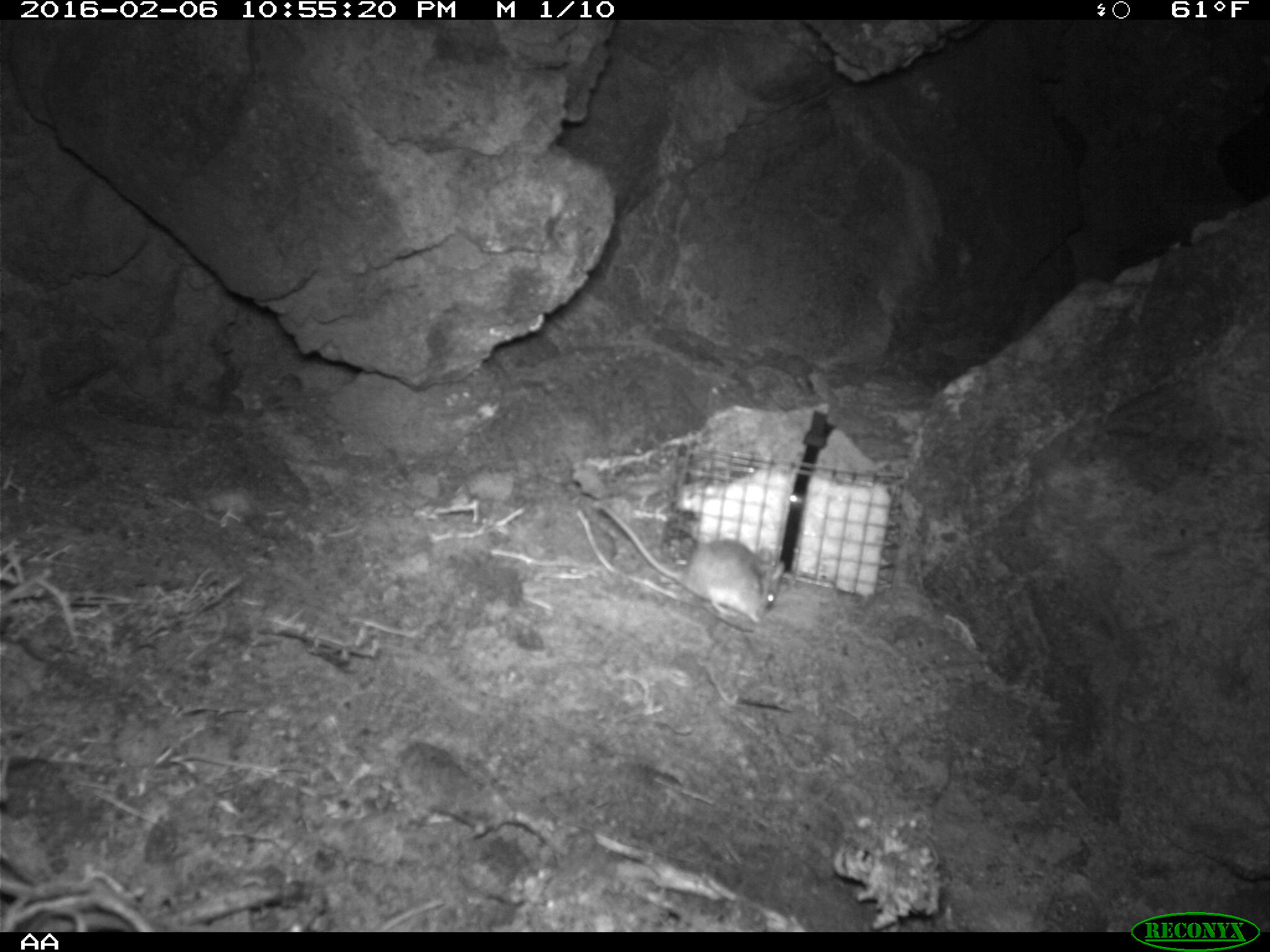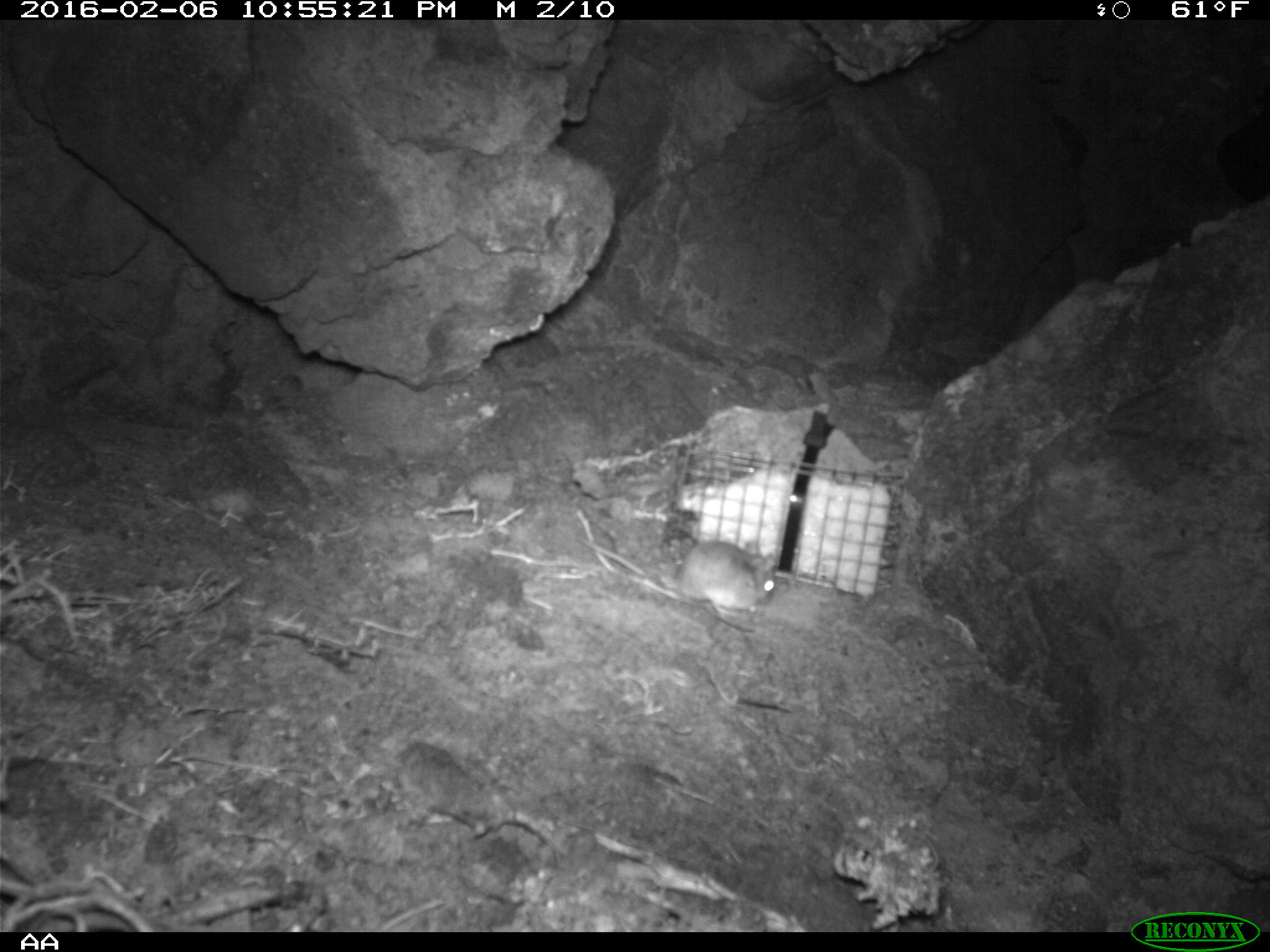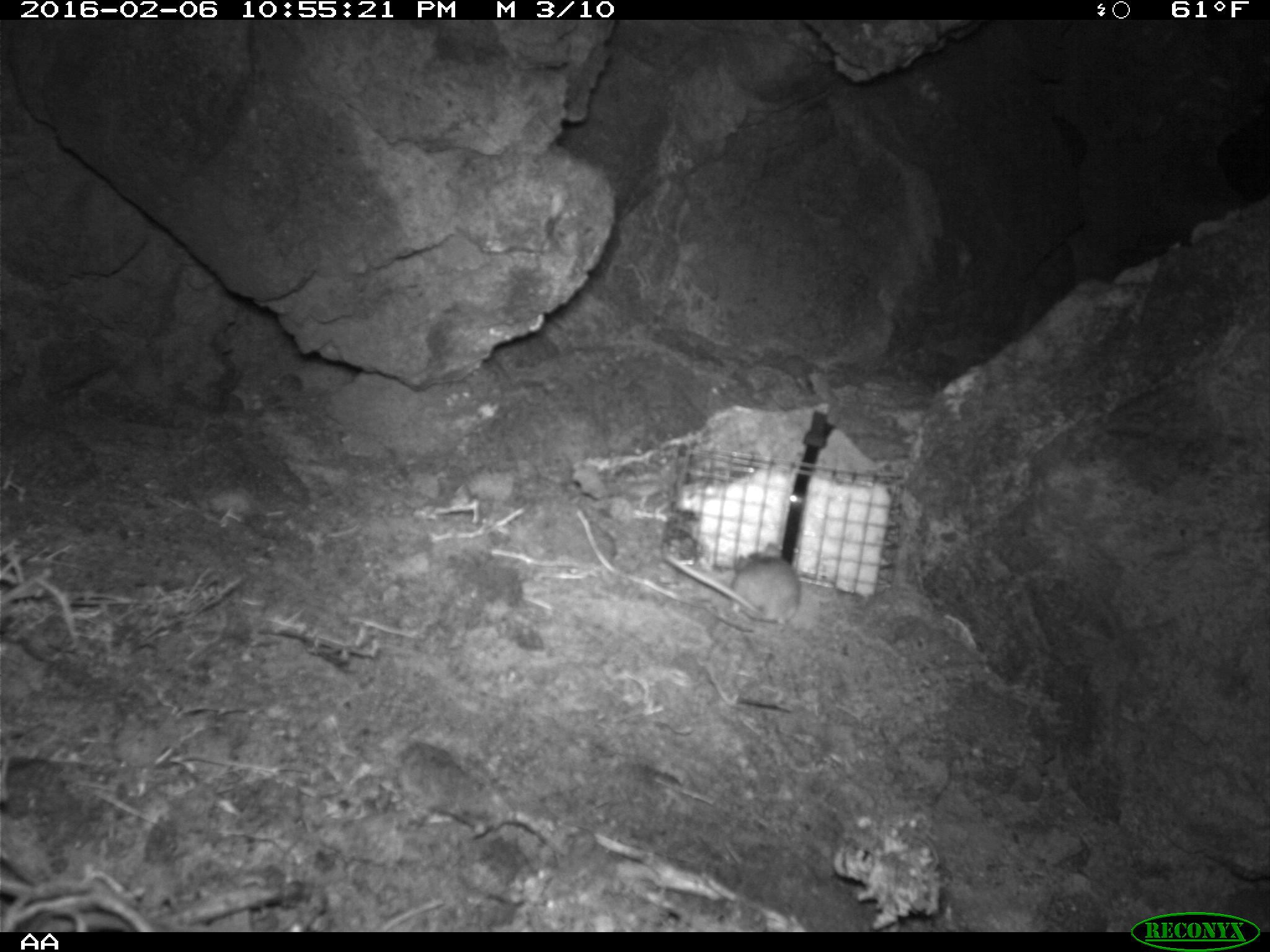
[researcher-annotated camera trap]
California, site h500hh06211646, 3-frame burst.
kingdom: Animalia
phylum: Chordata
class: Mammalia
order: Rodentia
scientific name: Rodentia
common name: rodent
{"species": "rodent (Rodentia)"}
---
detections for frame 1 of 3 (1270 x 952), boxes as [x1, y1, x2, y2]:
rodent: [593, 503, 785, 622]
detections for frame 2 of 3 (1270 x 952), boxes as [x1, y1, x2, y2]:
rodent: [577, 537, 775, 617]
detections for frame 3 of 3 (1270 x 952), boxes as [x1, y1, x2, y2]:
rodent: [664, 542, 800, 630]